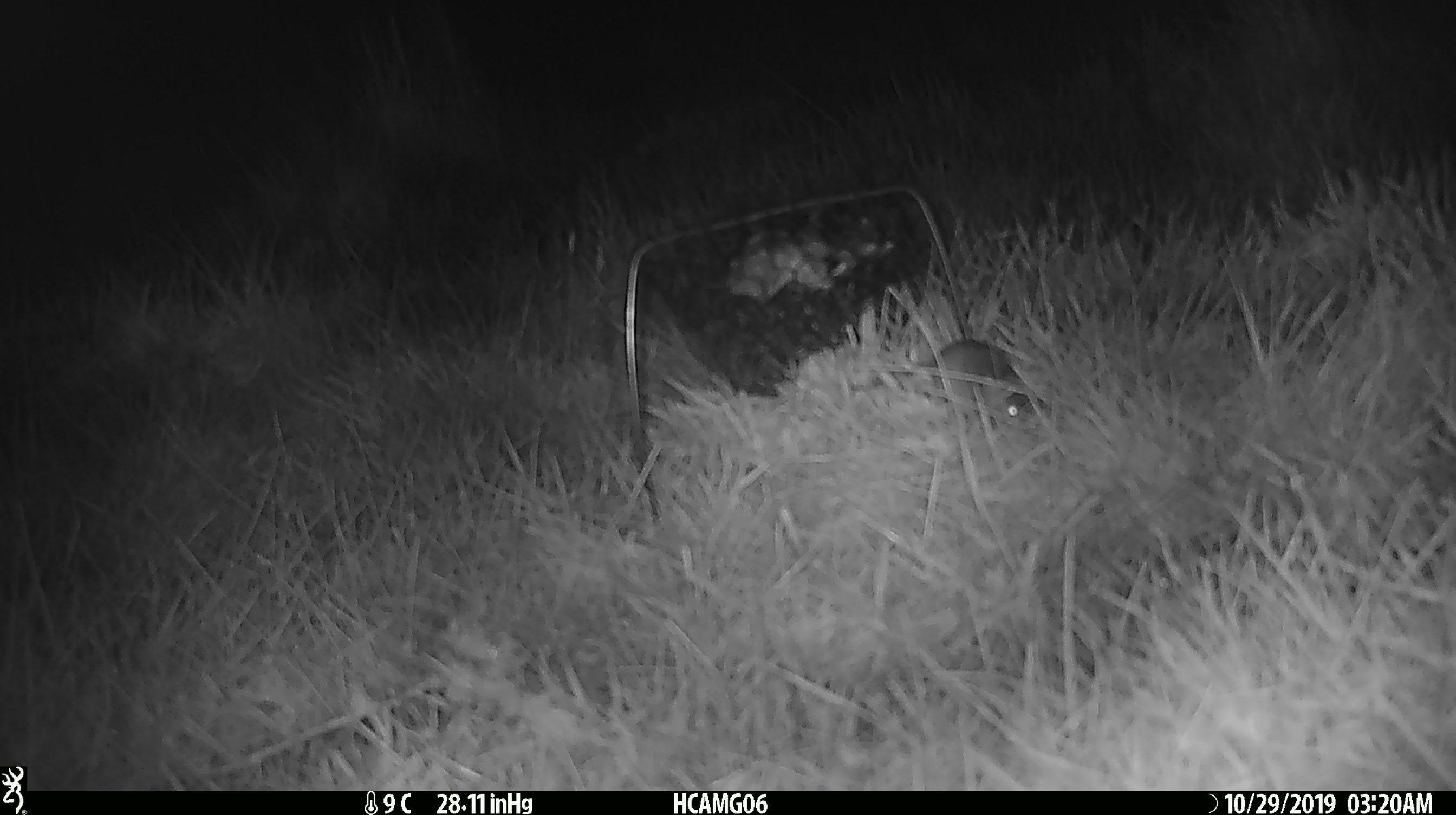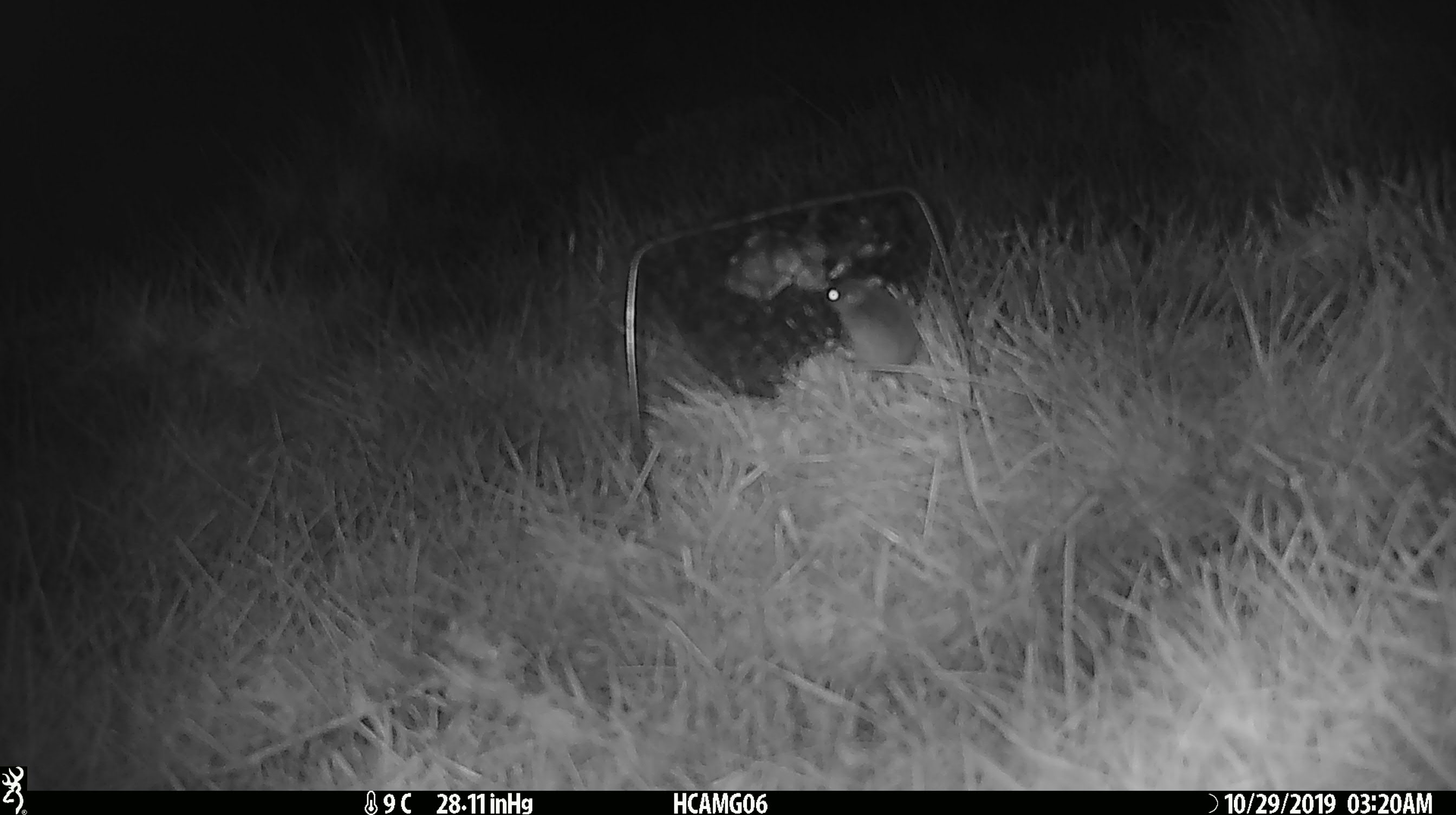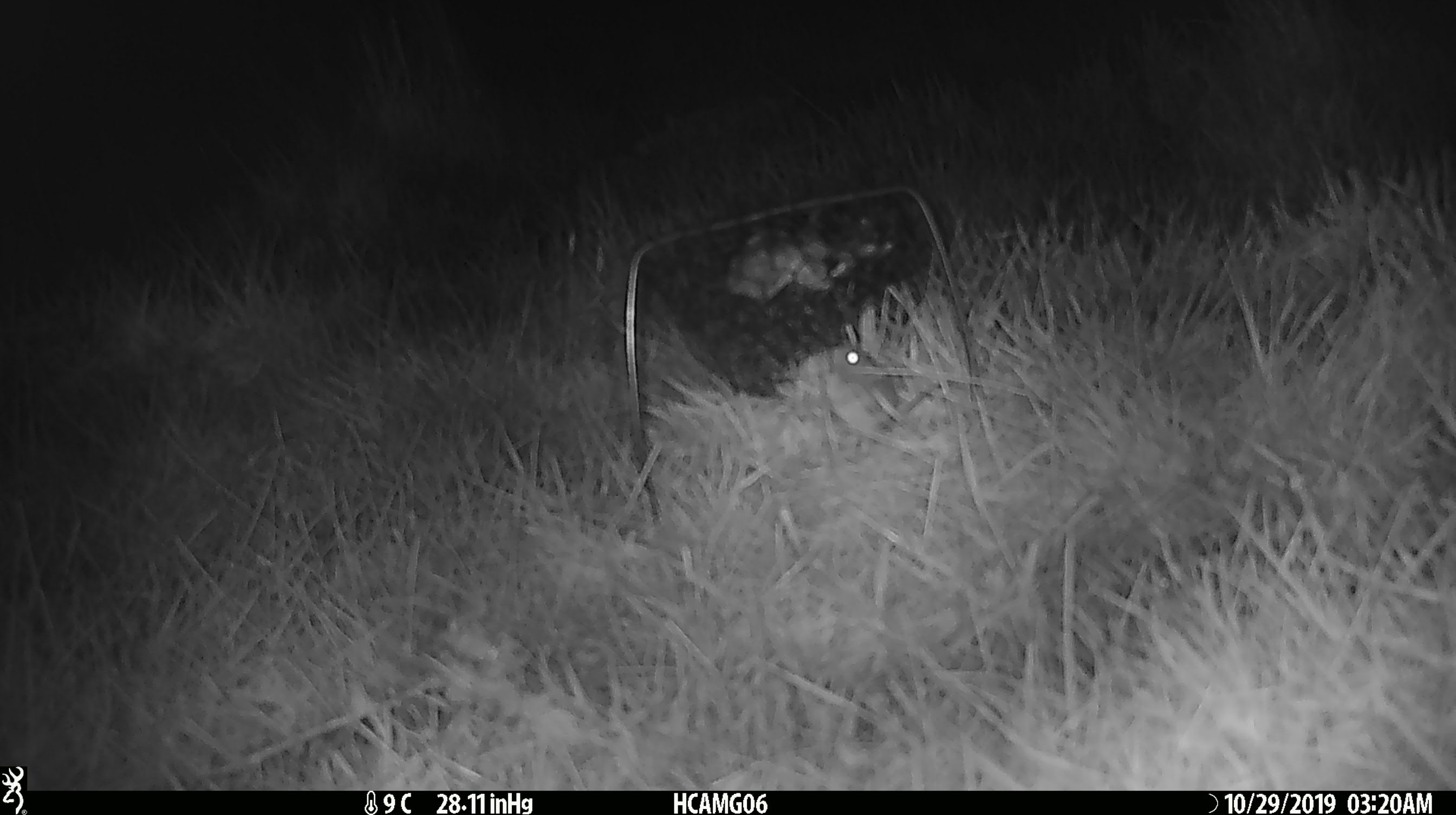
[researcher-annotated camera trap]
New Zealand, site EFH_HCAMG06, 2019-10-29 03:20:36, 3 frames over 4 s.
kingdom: Animalia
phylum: Chordata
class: Mammalia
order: Rodentia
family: Muridae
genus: Mus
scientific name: Mus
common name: mouse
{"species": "mouse (Mus)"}